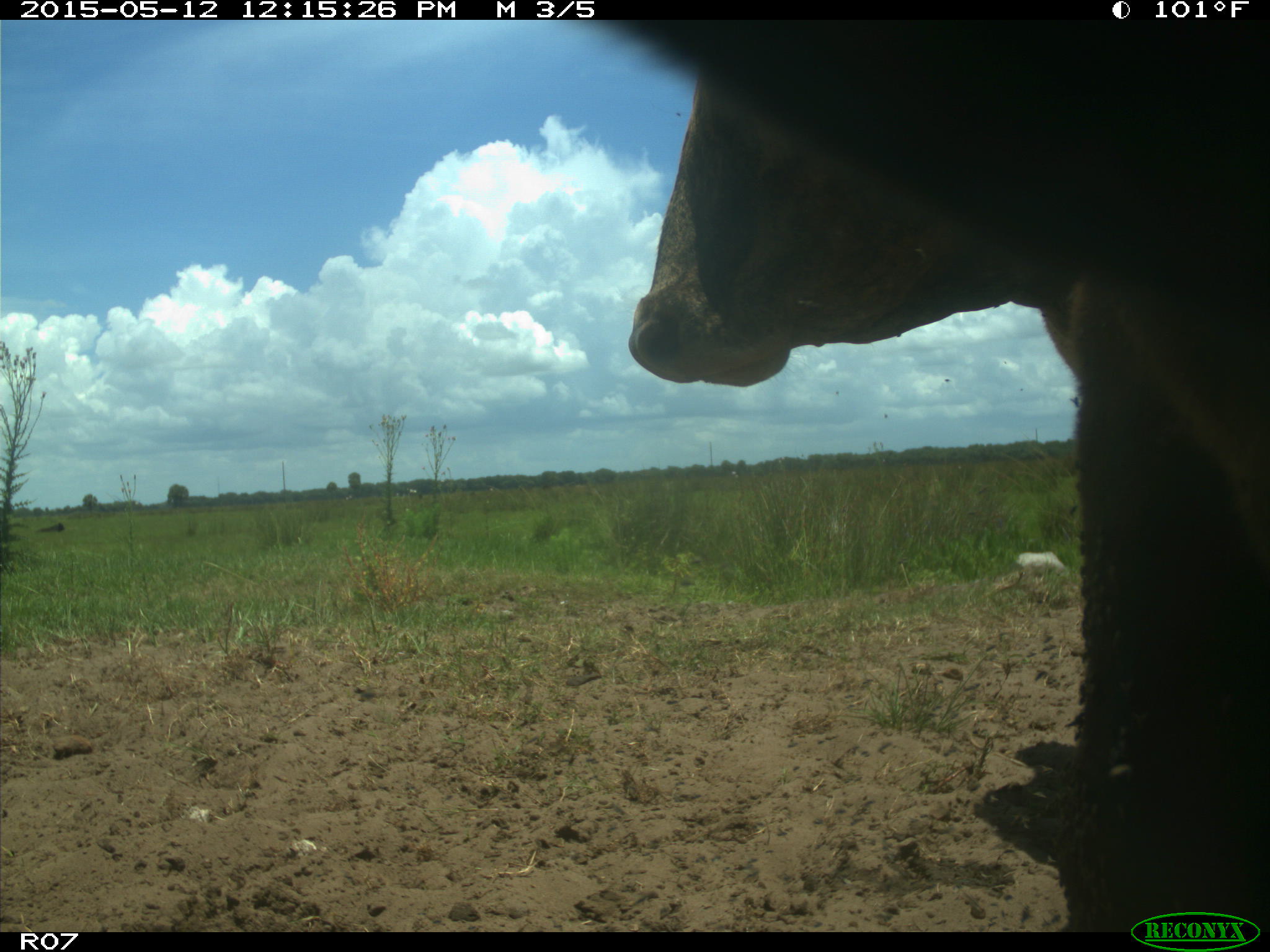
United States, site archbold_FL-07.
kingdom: Animalia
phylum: Chordata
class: Mammalia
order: Artiodactyla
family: Bovidae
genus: Bos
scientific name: Bos taurus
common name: domestic cow